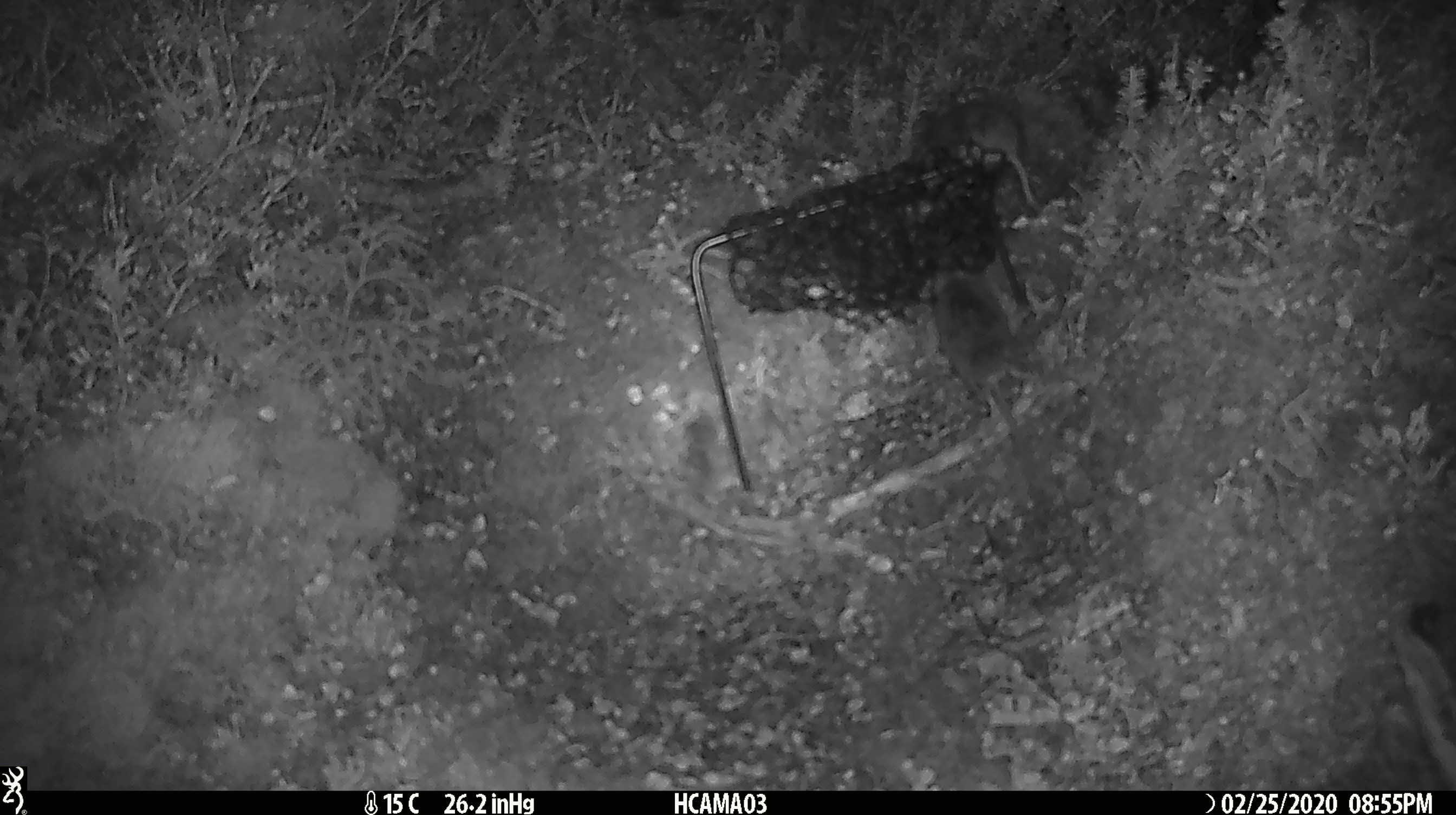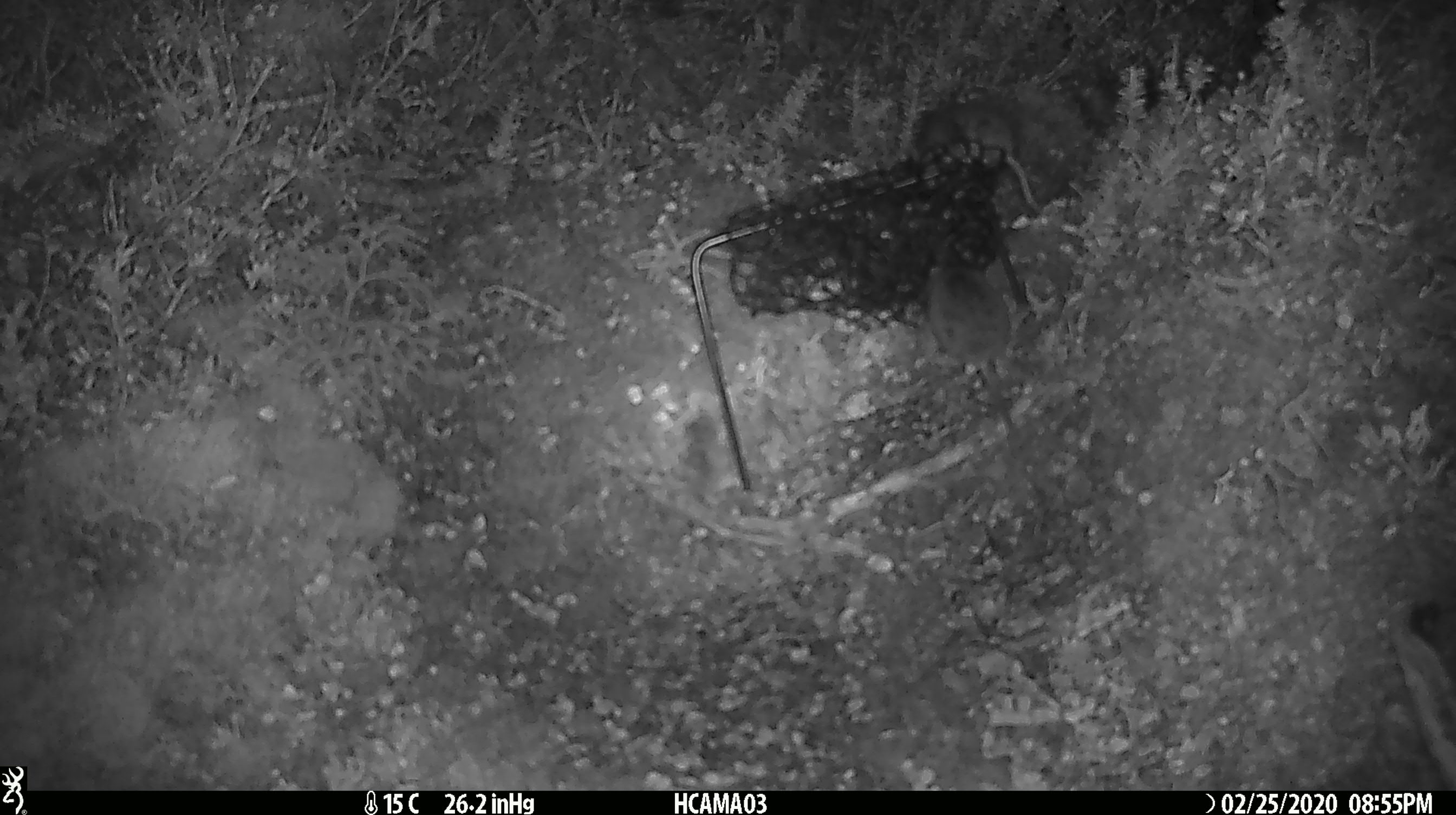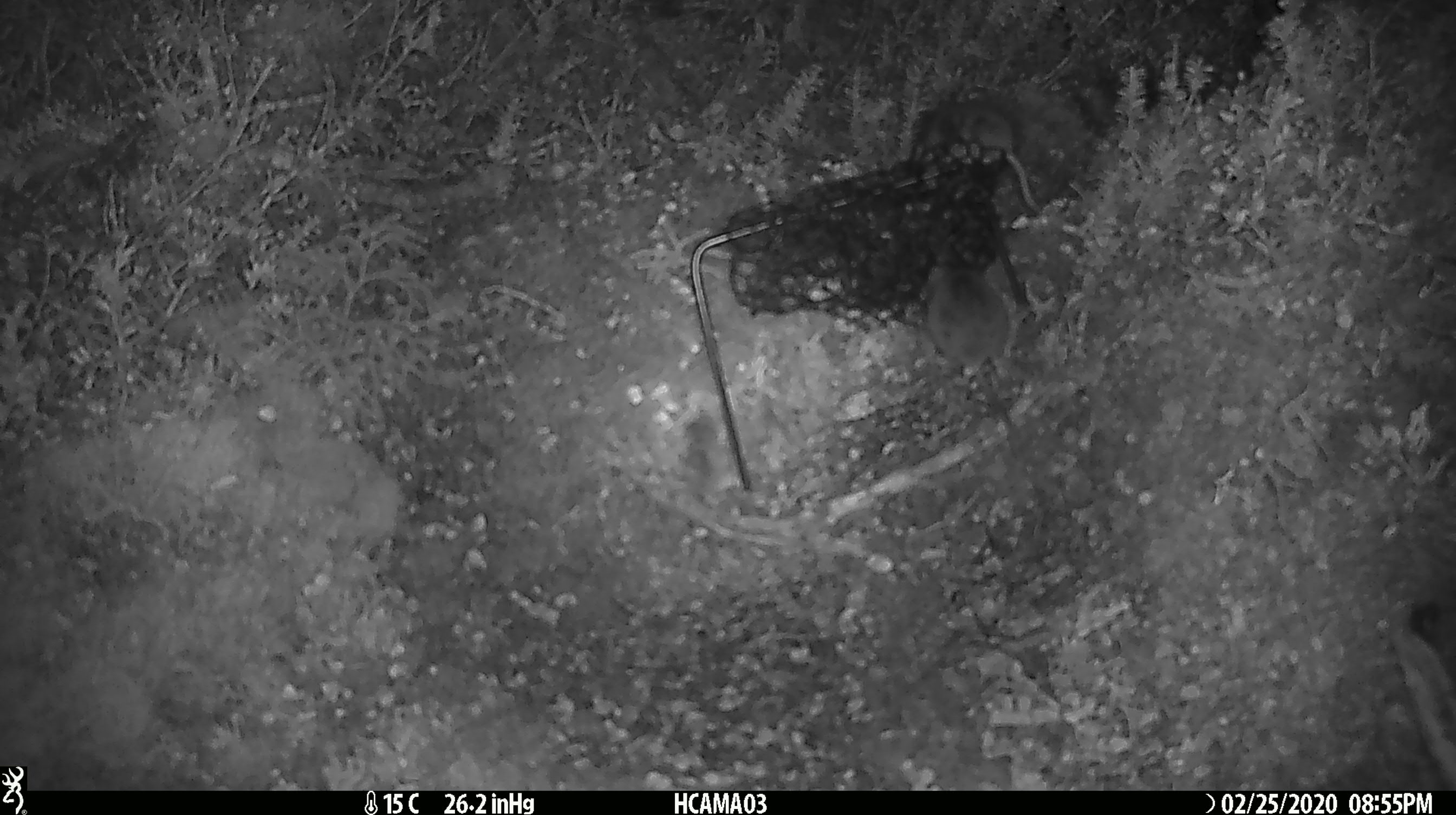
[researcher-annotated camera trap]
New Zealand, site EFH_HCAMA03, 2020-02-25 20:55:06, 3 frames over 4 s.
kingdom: Animalia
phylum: Chordata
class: Mammalia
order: Rodentia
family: Muridae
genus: Mus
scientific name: Mus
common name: mouse